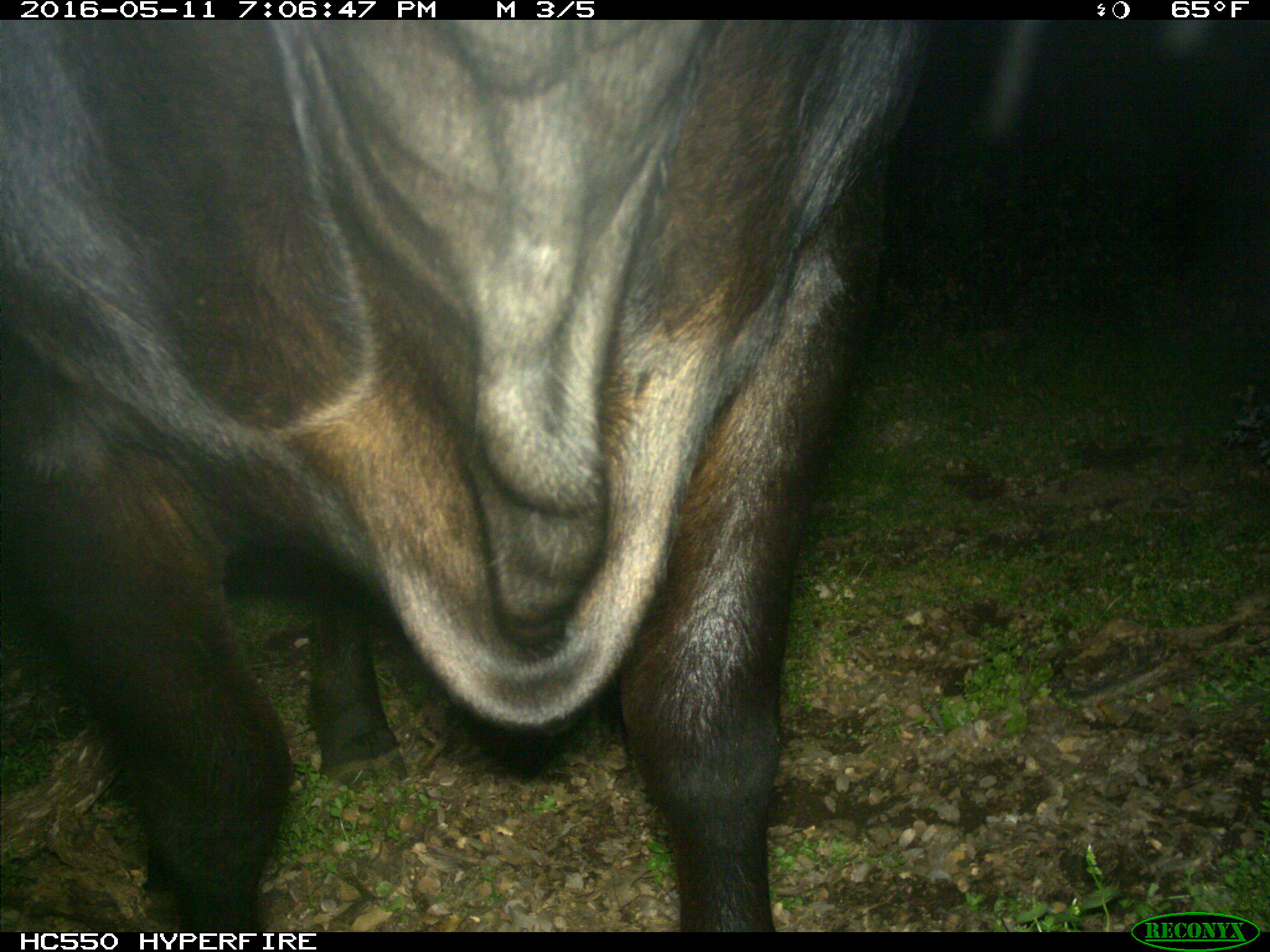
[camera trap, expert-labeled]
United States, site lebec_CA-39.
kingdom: Animalia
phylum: Chordata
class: Mammalia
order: Artiodactyla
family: Bovidae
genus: Bos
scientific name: Bos taurus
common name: domestic cow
Bos taurus (domestic cow).